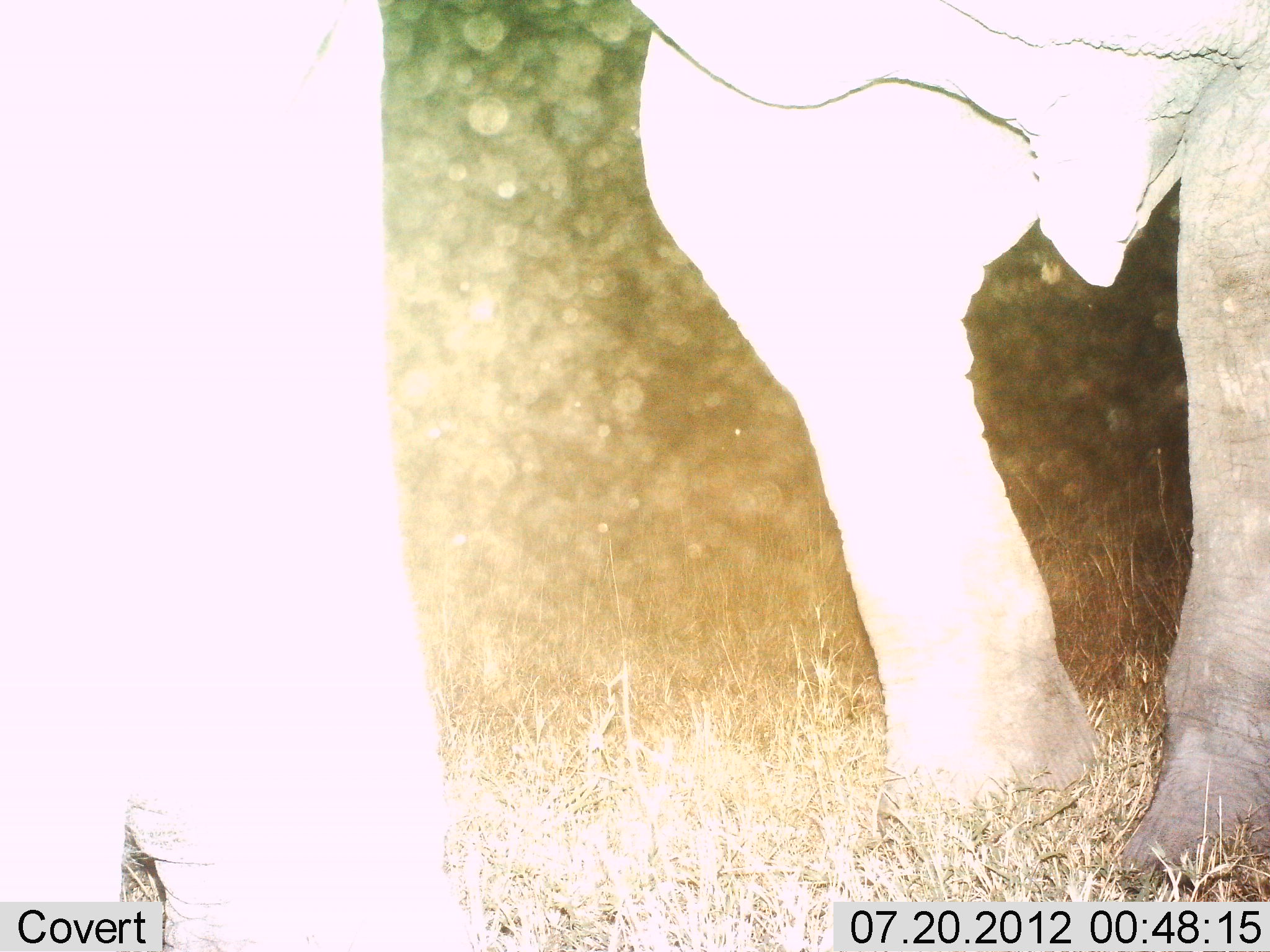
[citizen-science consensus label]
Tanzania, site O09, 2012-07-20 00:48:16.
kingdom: Animalia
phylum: Chordata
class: Mammalia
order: Proboscidea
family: Elephantidae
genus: Loxodonta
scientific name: Loxodonta africana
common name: african bush elephant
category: elephant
Elephant (african bush elephant) (Loxodonta africana), count 1. Behavior (volunteer vote fractions): standing 70%, resting 0%, moving 30%, interacting 0%. Young present (vote fraction): 0%. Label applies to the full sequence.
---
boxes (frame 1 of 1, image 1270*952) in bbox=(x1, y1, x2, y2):
animal: bbox=(1, 1, 1270, 952)